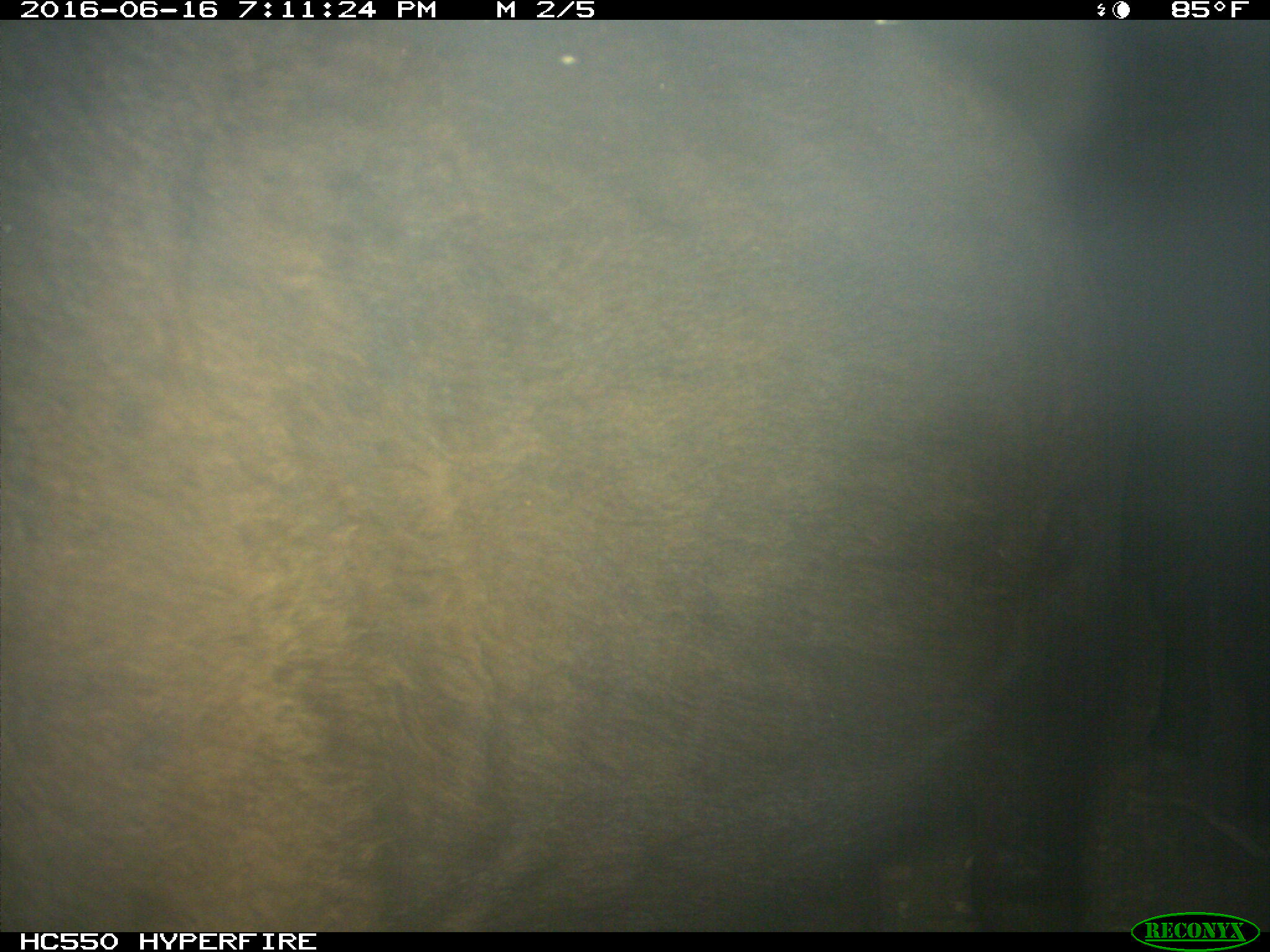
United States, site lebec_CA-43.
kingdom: Animalia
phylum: Chordata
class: Mammalia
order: Artiodactyla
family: Bovidae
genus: Bos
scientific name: Bos taurus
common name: domestic cow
Bos taurus (domestic cow).